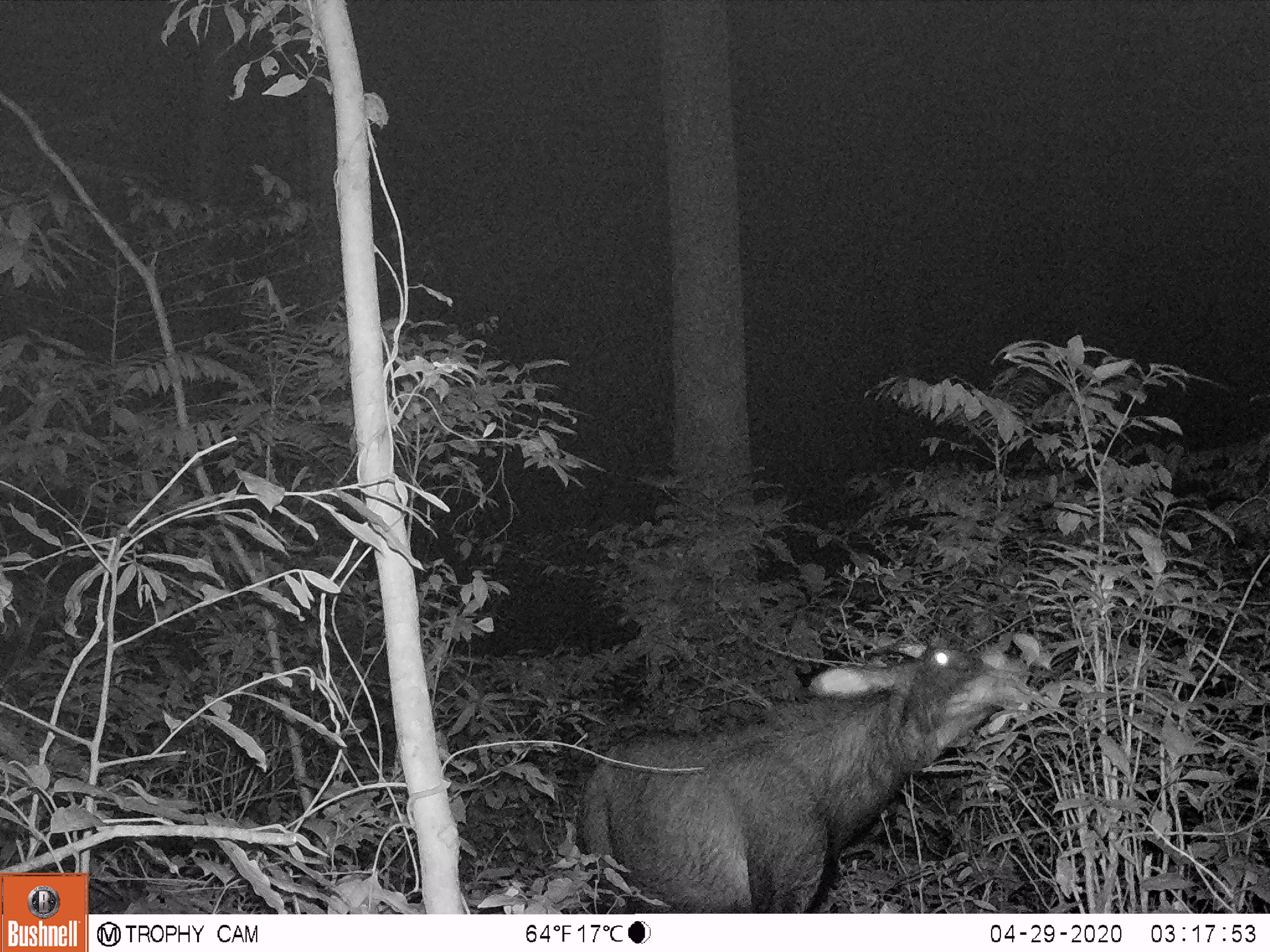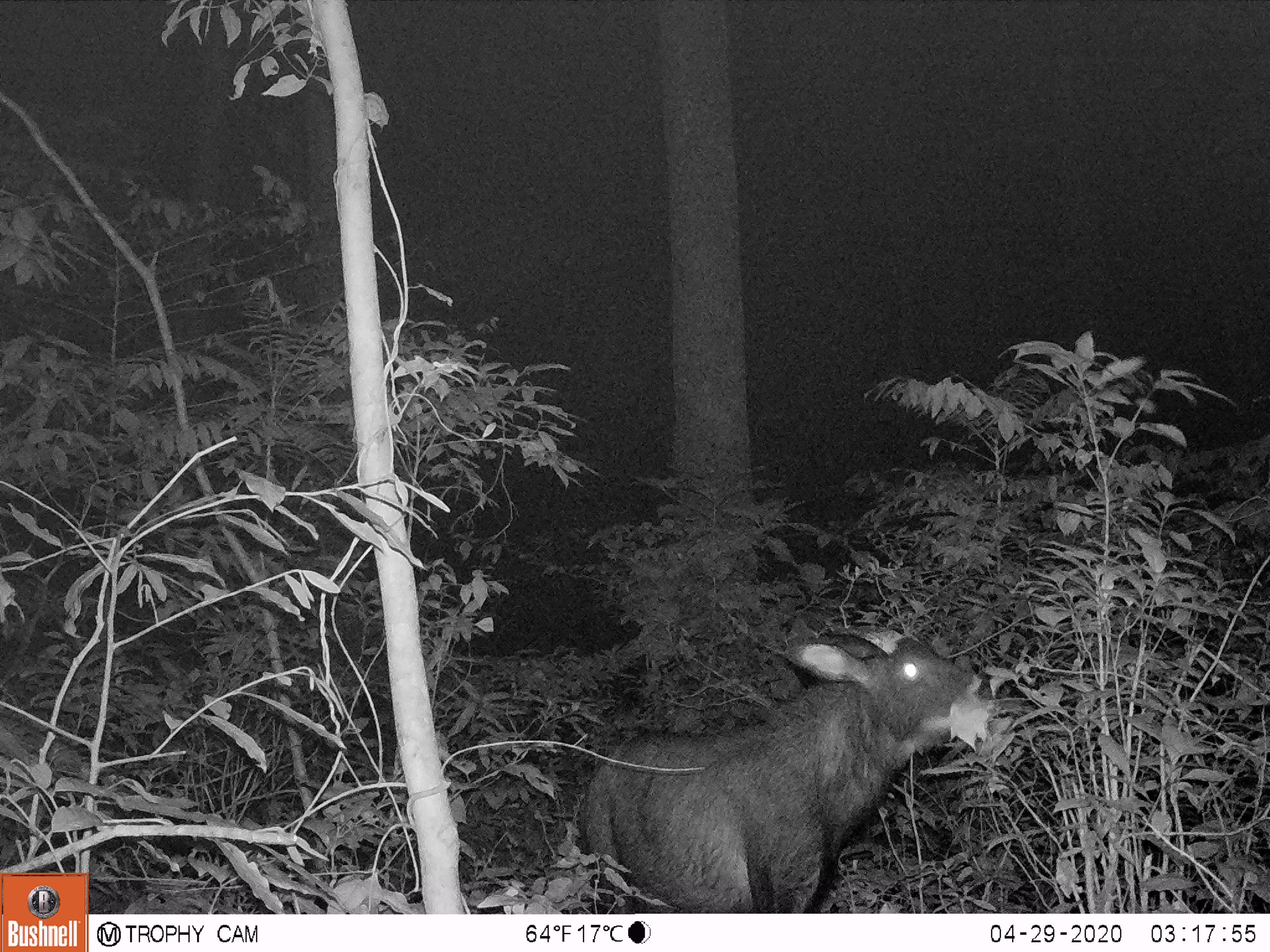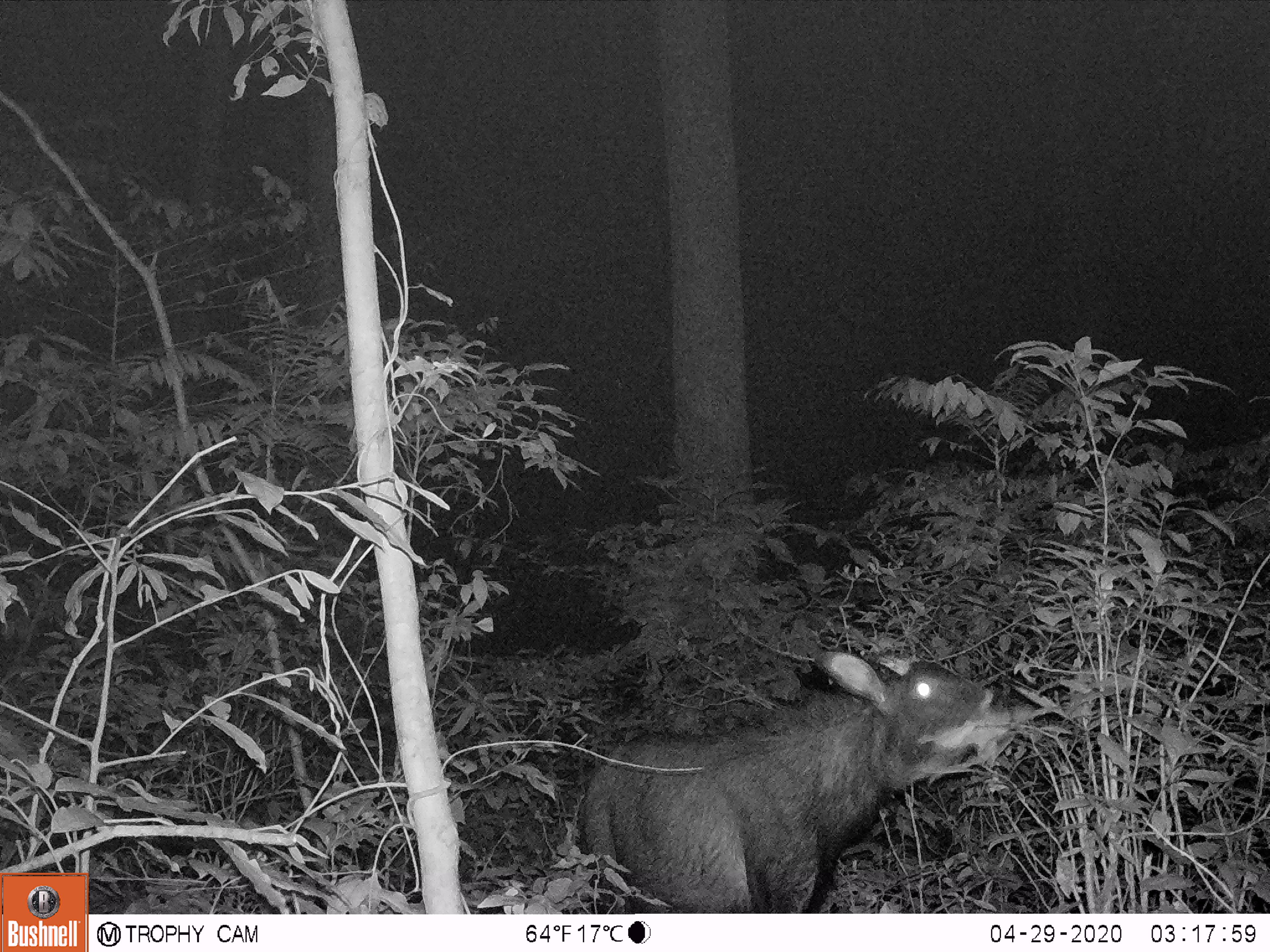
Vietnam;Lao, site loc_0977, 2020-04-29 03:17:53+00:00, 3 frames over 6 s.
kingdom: Animalia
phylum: Chordata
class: Mammalia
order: Artiodactyla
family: Bovidae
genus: Capricornis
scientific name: Capricornis sumatraensis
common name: chinese serow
Chinese serow (Capricornis sumatraensis). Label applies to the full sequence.